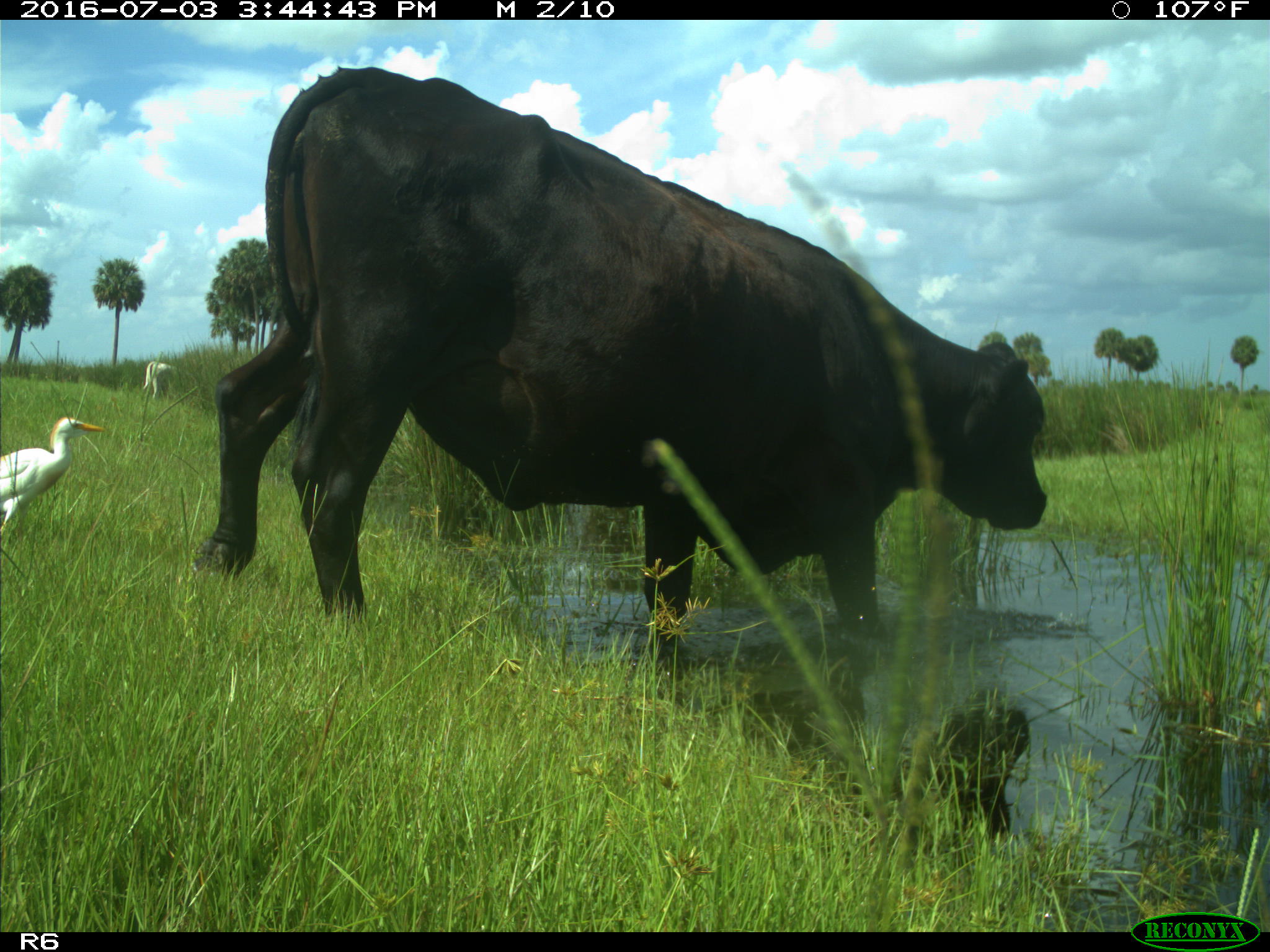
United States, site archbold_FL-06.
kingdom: Animalia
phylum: Chordata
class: Mammalia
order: Artiodactyla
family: Bovidae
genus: Bos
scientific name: Bos taurus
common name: domestic cow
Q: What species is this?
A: Bos taurus (domestic cow).